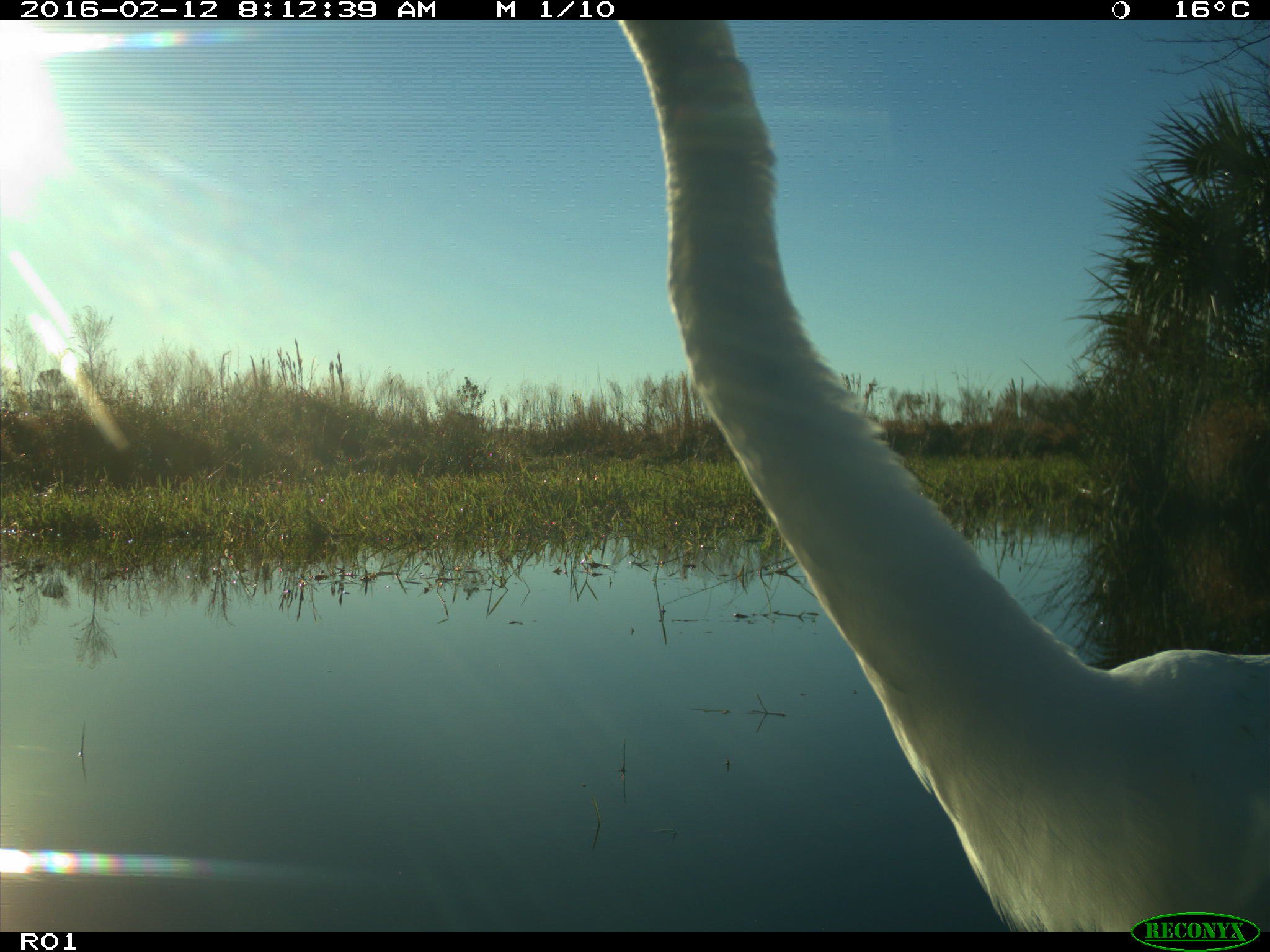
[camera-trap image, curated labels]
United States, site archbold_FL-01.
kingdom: Animalia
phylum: Chordata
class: Aves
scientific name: Aves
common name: birds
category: unidentified bird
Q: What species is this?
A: Unidentified bird (birds) (Aves).